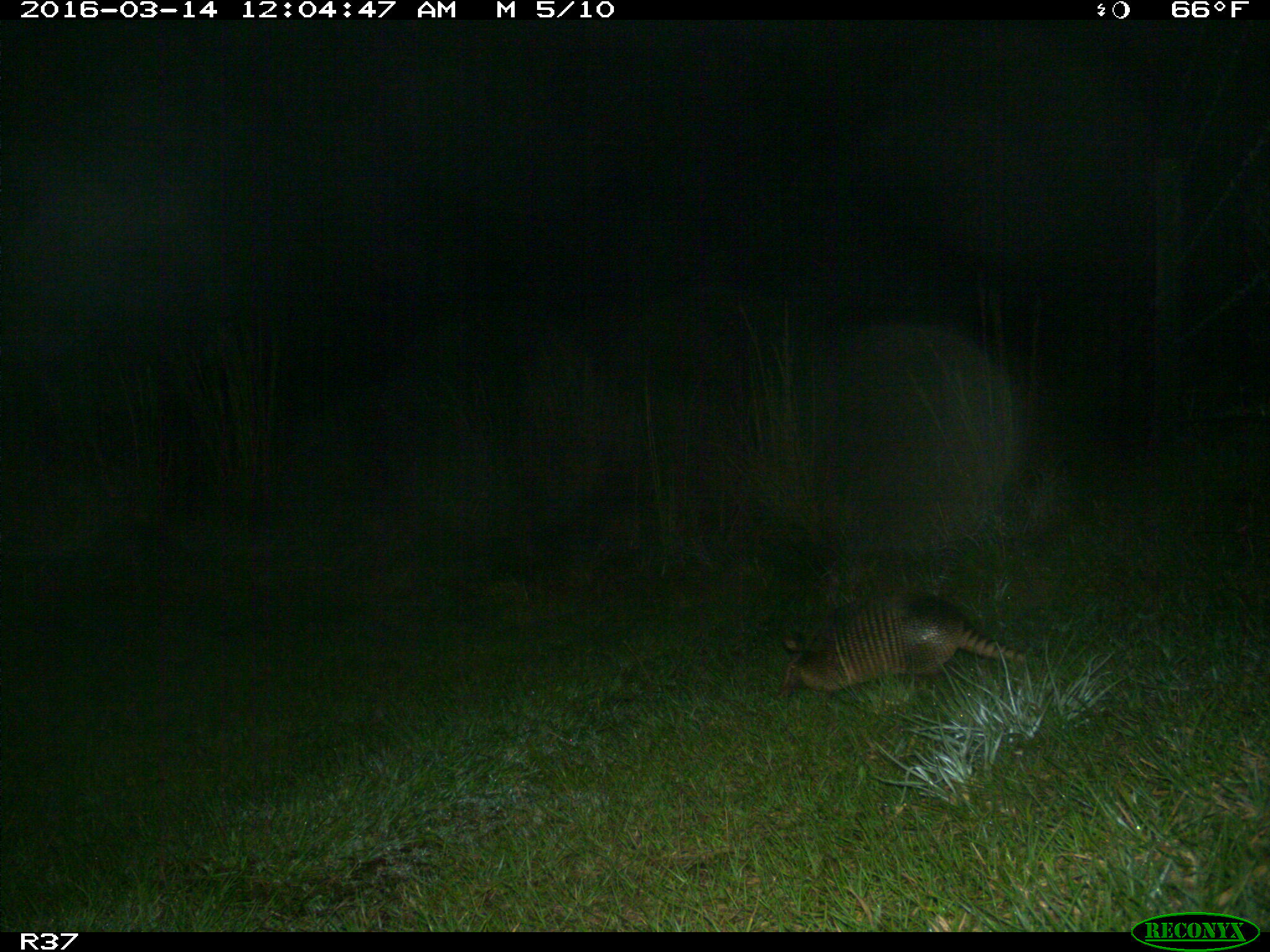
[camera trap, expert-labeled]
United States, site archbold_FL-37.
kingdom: Animalia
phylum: Chordata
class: Mammalia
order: Cingulata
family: Dasypodidae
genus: Dasypus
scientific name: Dasypus novemcinctus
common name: nine-banded armadillo